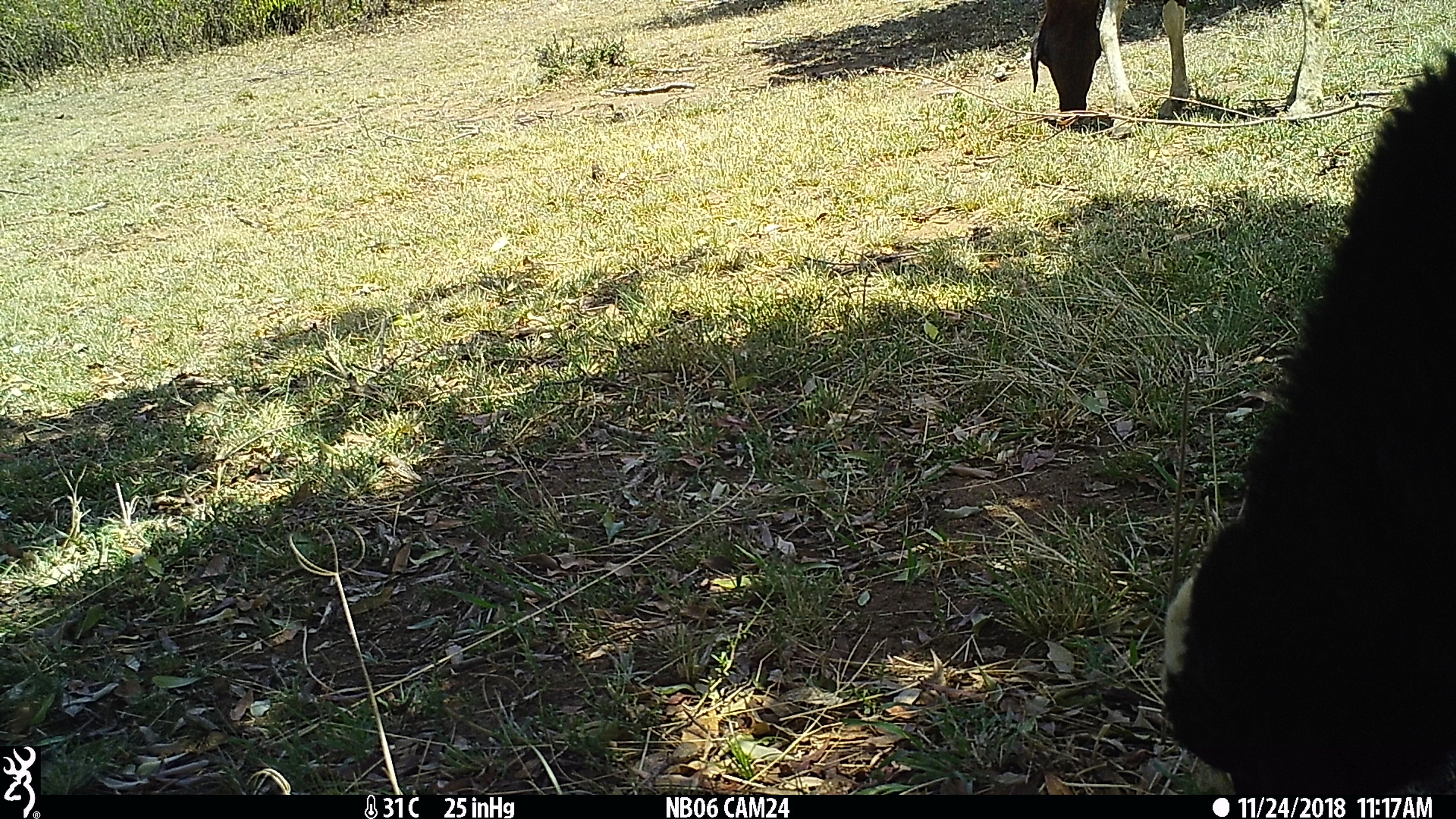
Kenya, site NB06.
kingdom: Animalia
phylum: Chordata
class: Mammalia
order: Artiodactyla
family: Bovidae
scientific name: Bovidae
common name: sheep or goat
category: shoat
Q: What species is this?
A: Shoat (sheep or goat) (Bovidae).